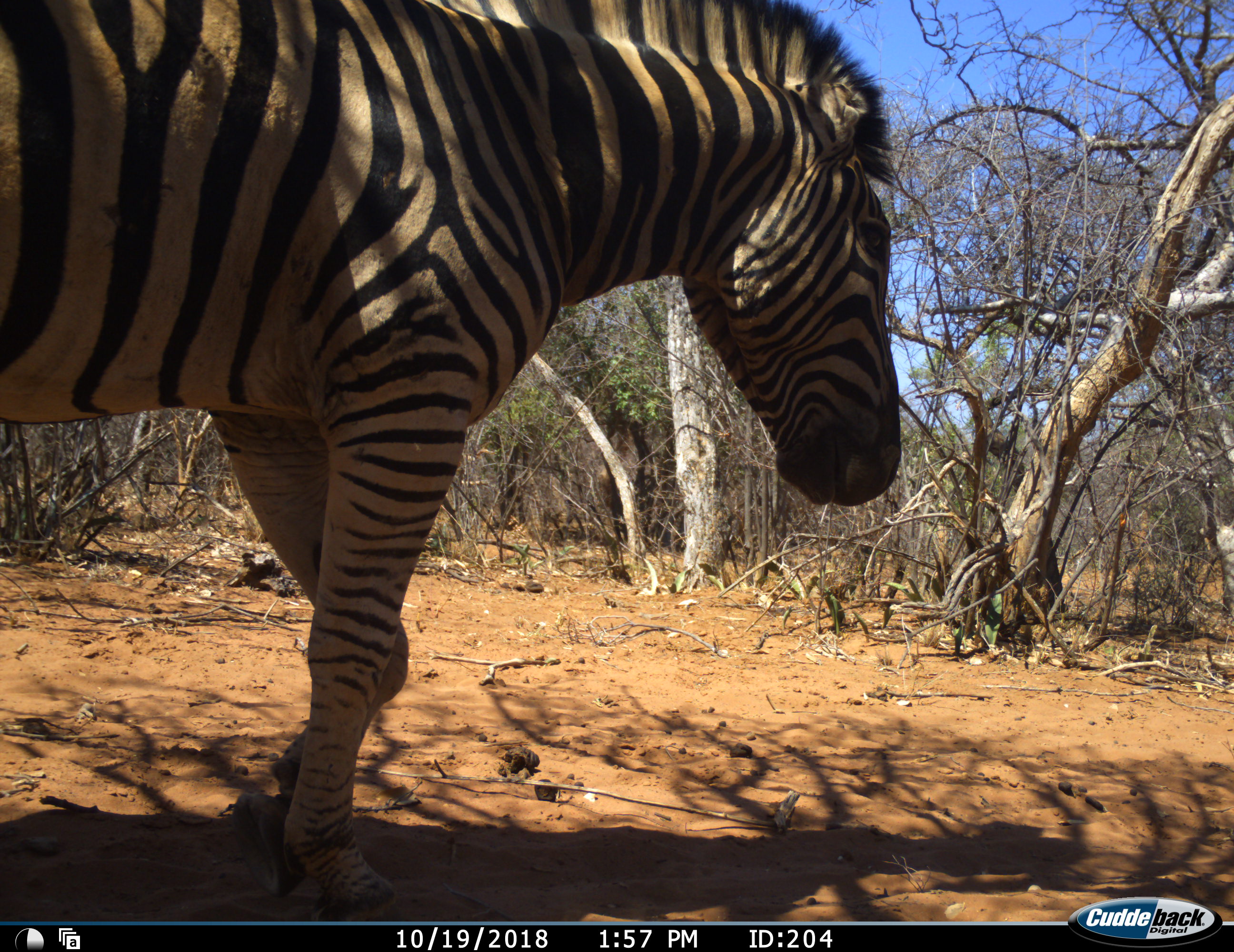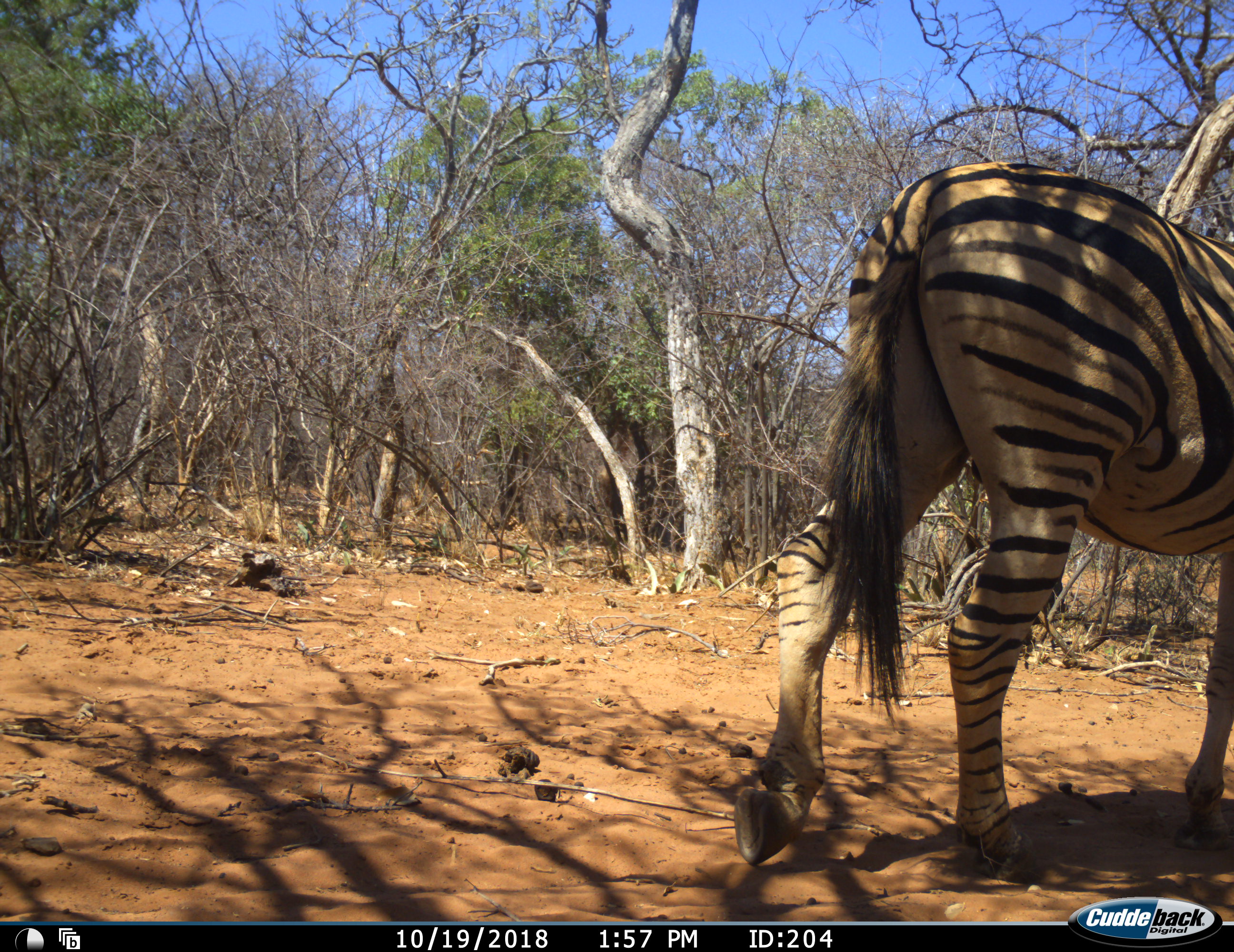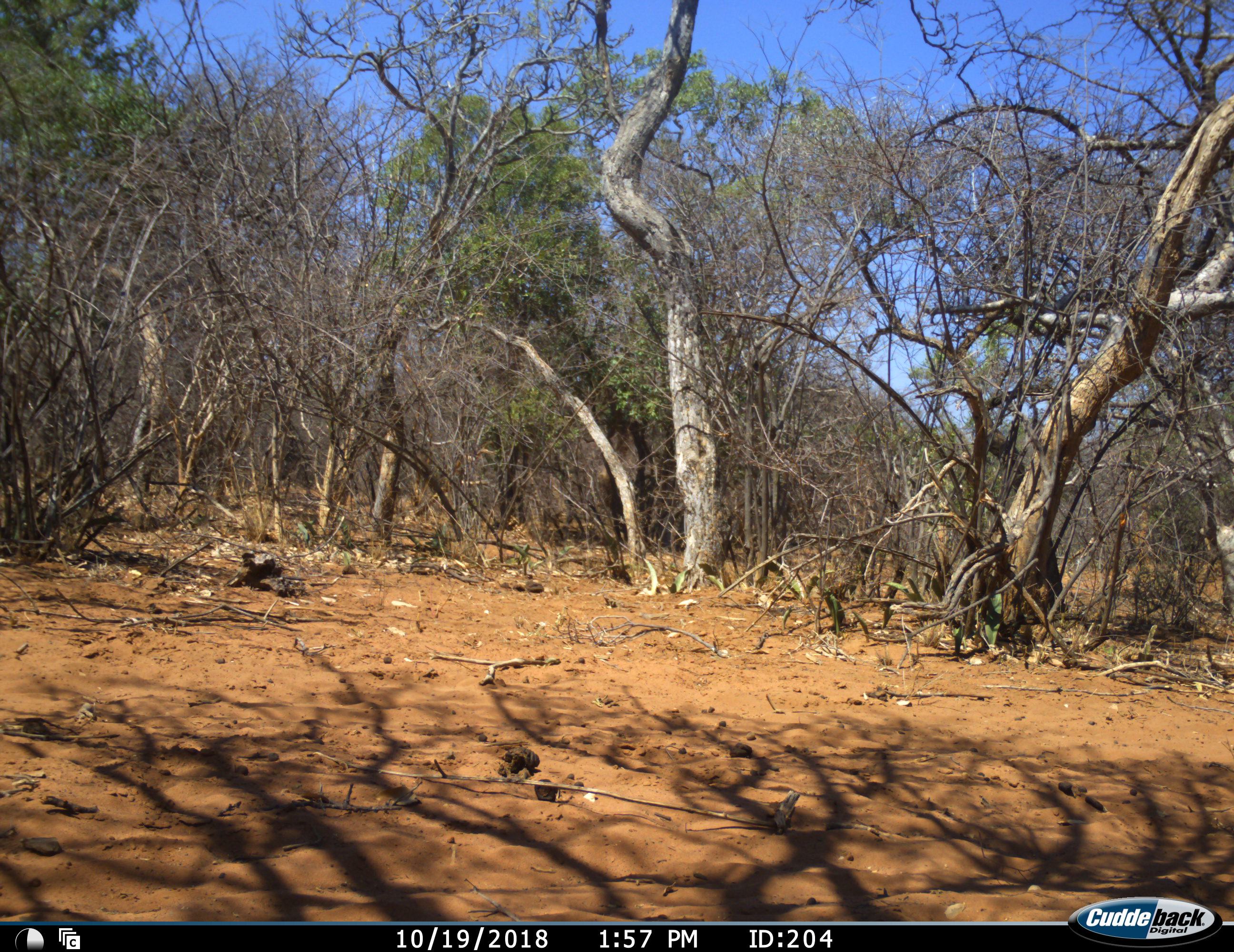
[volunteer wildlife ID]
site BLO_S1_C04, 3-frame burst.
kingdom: Animalia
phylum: Chordata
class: Mammalia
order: Perissodactyla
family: Equidae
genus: Equus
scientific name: Equus quagga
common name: plains zebra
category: zebraplains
Zebraplains (plains zebra) (Equus quagga), count 1. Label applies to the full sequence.